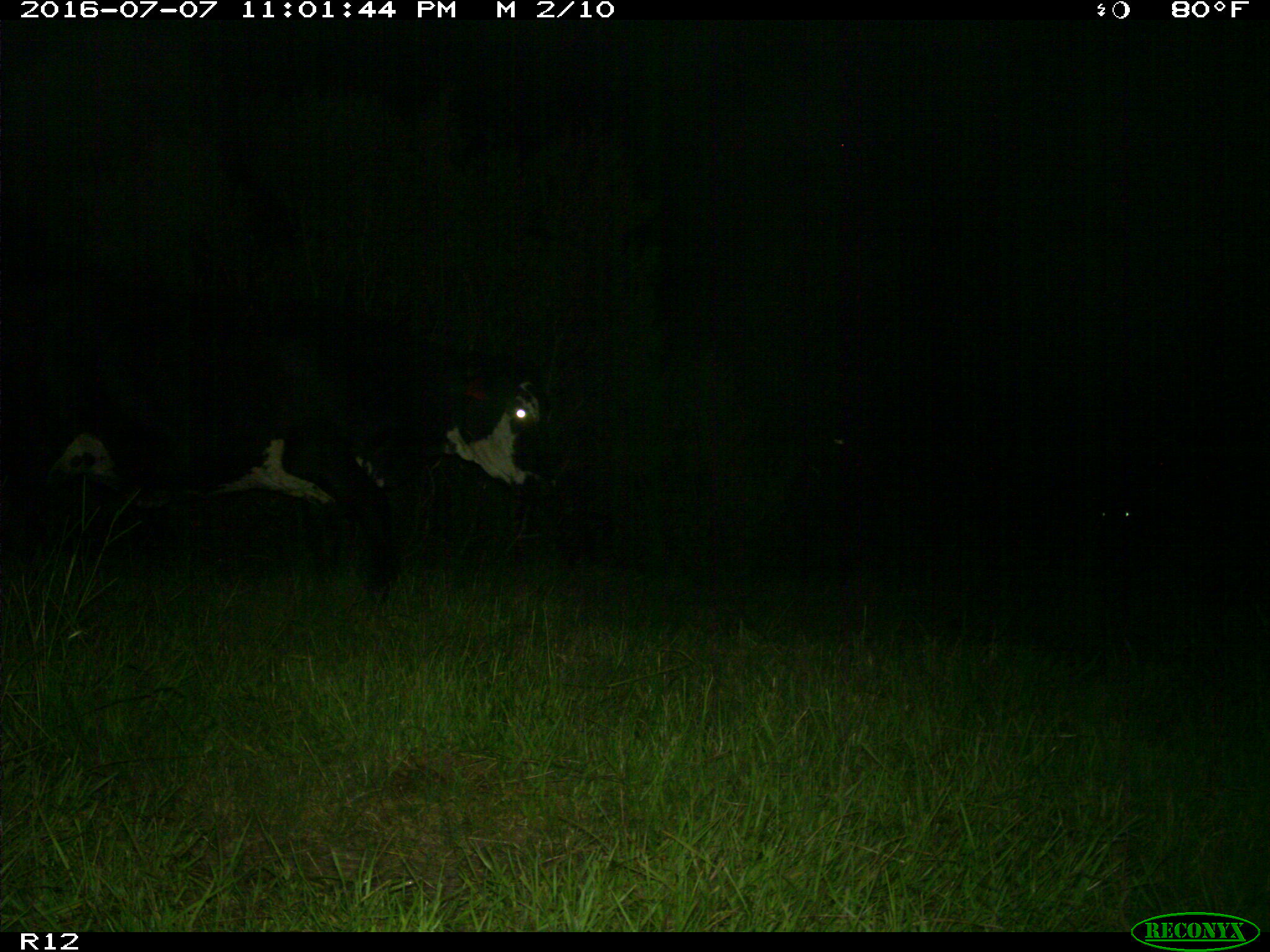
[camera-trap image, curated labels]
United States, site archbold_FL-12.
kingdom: Animalia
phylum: Chordata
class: Mammalia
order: Artiodactyla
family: Bovidae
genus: Bos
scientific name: Bos taurus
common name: domestic cow